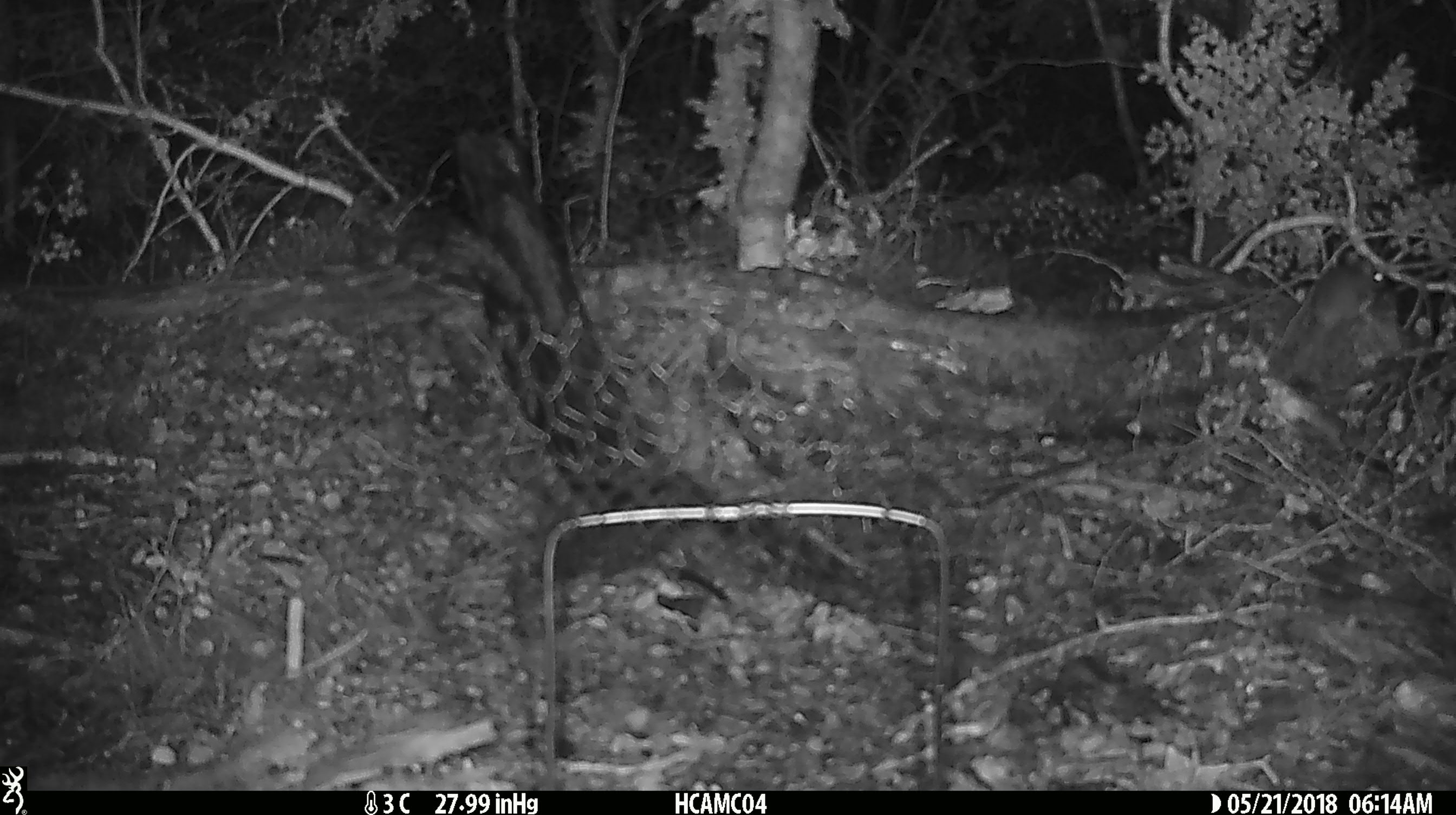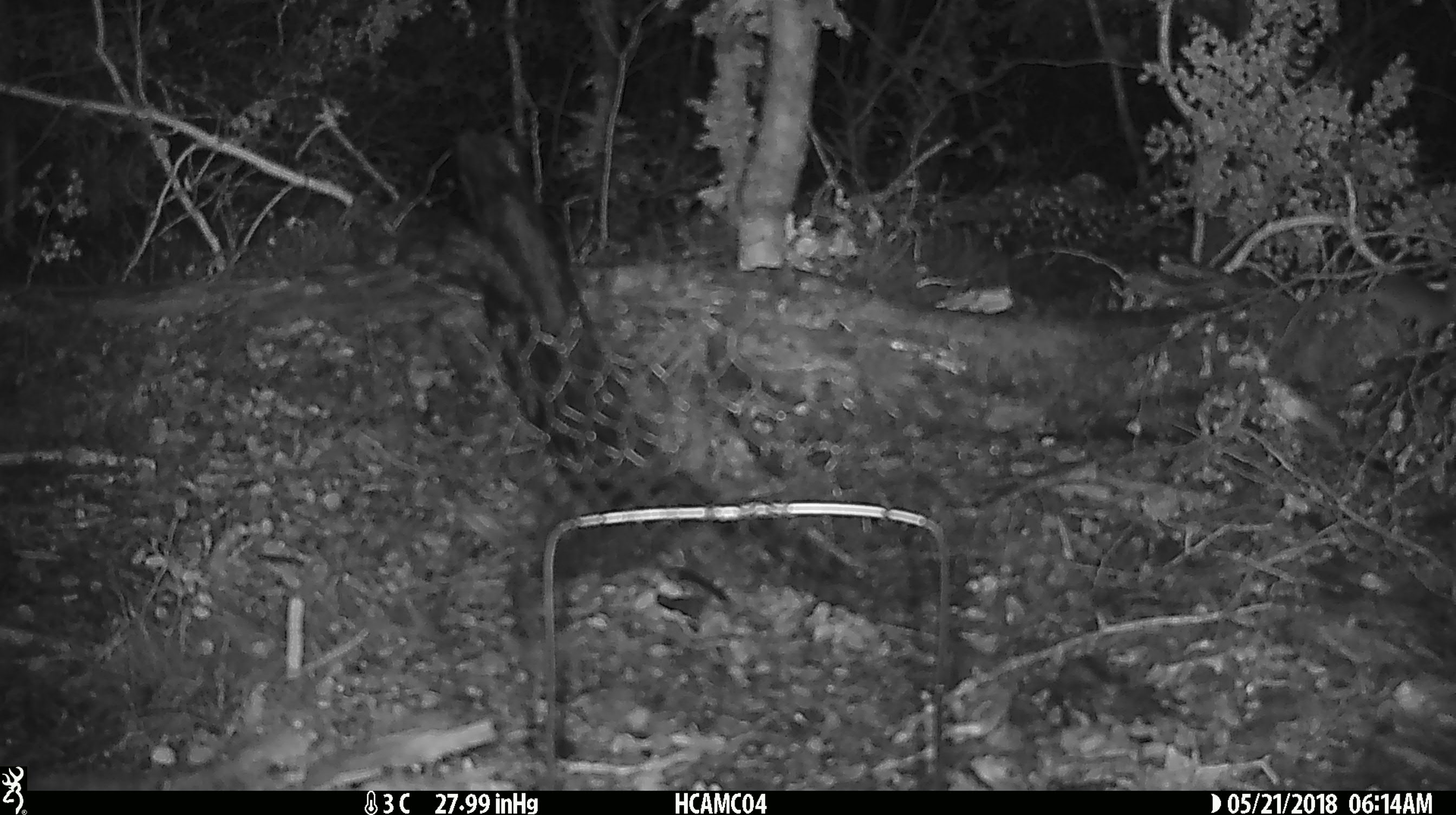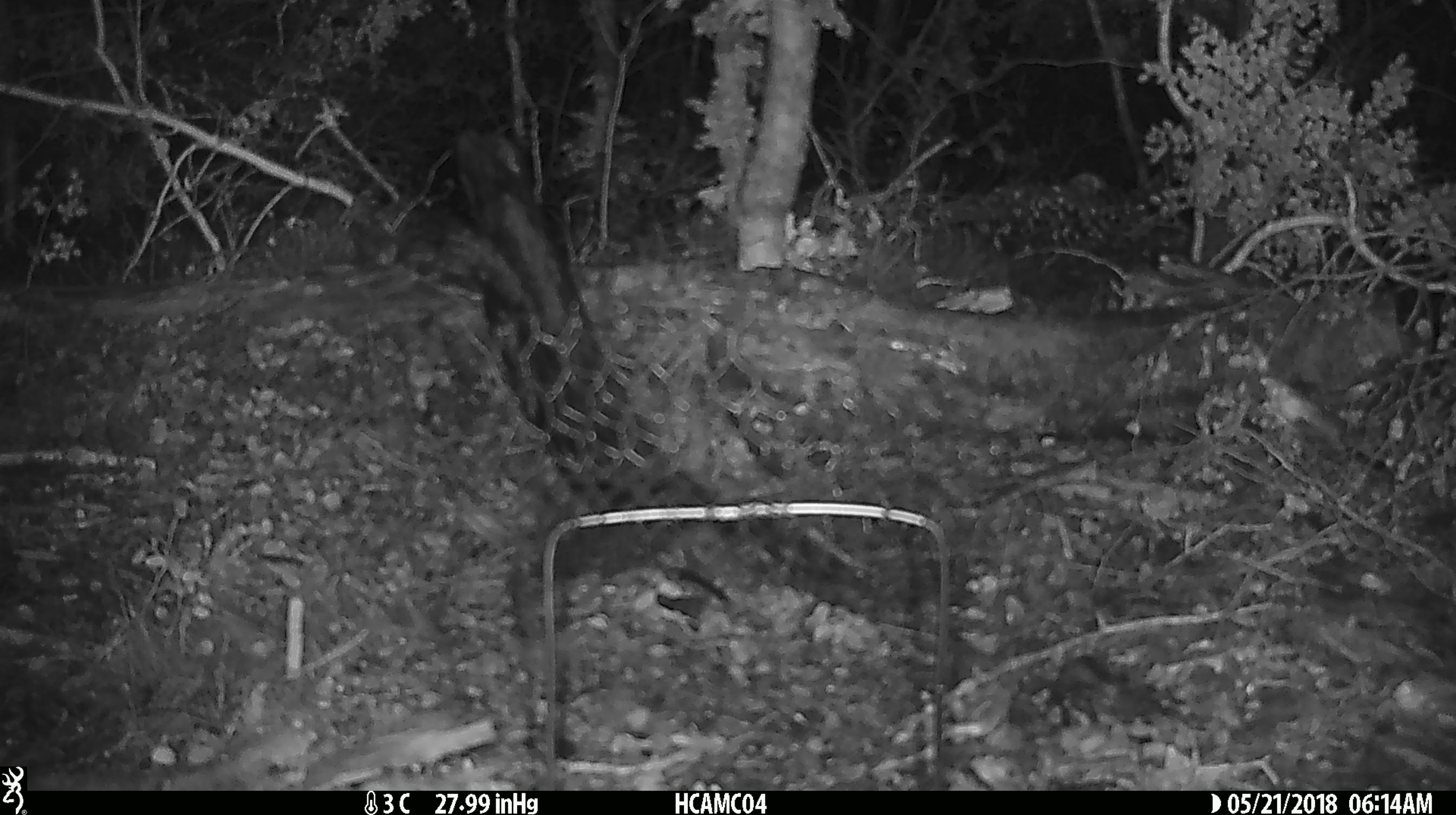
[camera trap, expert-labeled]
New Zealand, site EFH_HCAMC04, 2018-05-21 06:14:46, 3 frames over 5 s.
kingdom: Animalia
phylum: Chordata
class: Mammalia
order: Rodentia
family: Muridae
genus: Mus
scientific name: Mus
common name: mouse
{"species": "mouse (Mus)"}